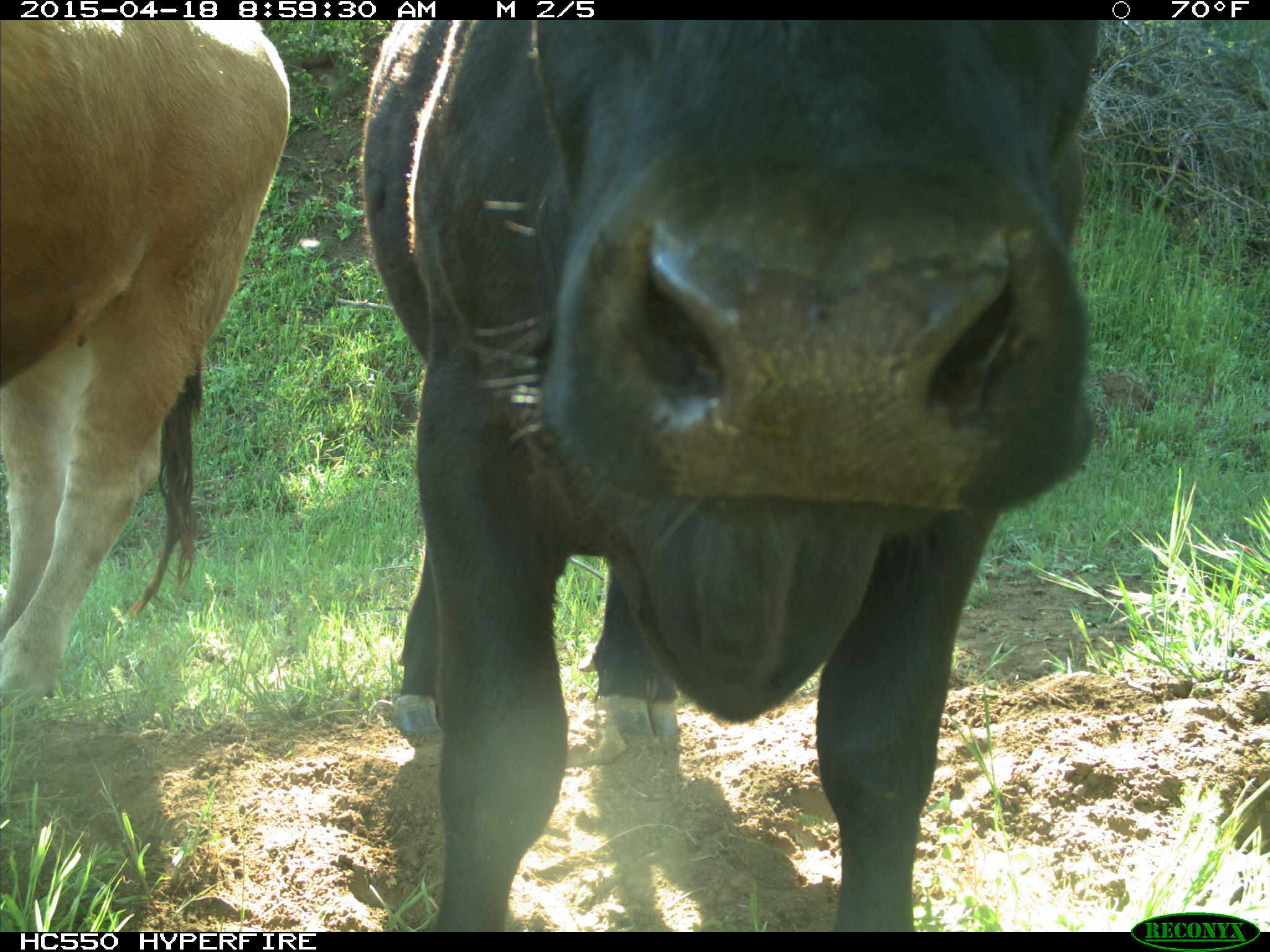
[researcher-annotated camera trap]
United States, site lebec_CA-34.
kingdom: Animalia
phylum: Chordata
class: Mammalia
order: Artiodactyla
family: Bovidae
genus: Bos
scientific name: Bos taurus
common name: domestic cow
Bos taurus (domestic cow).